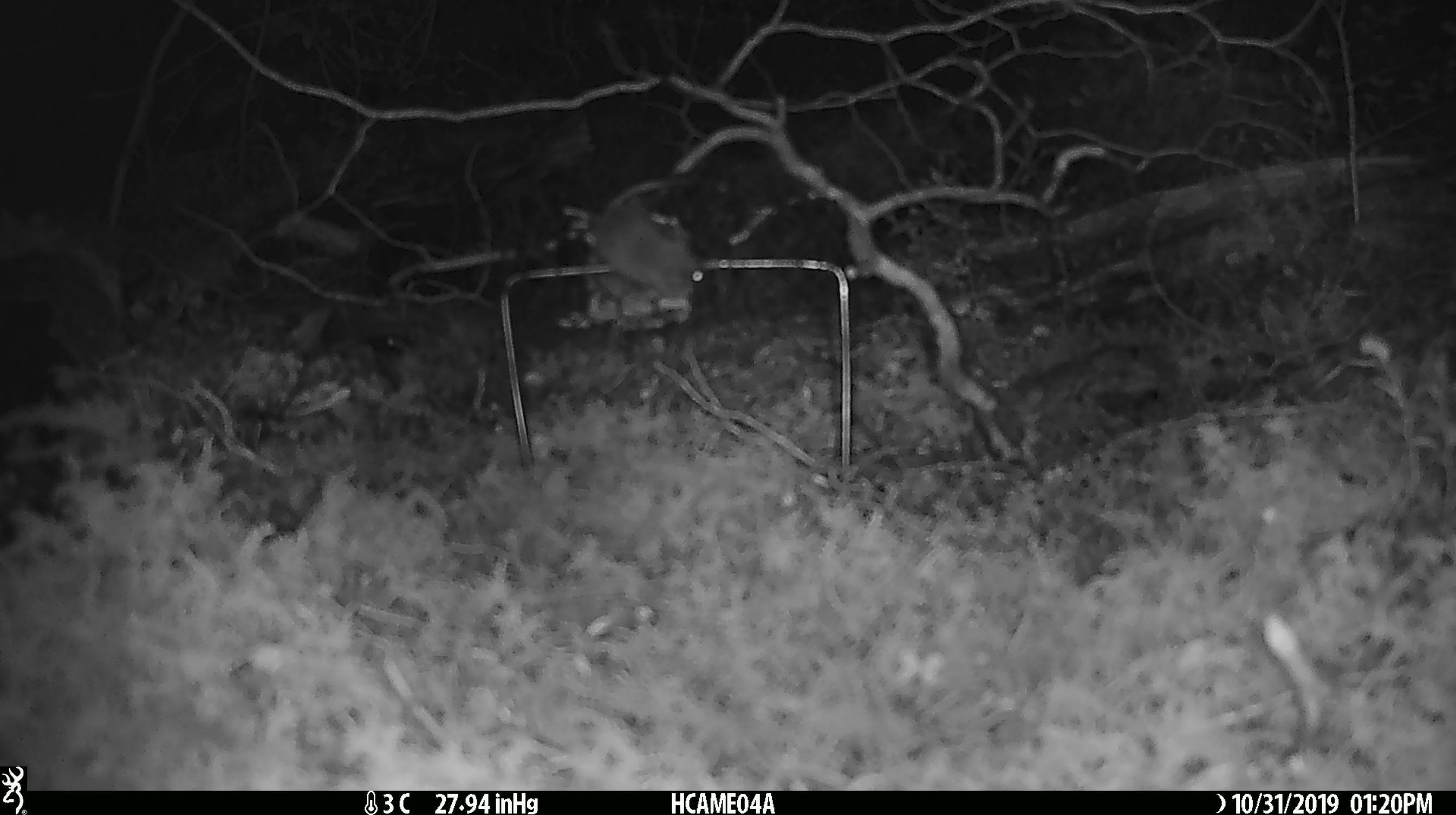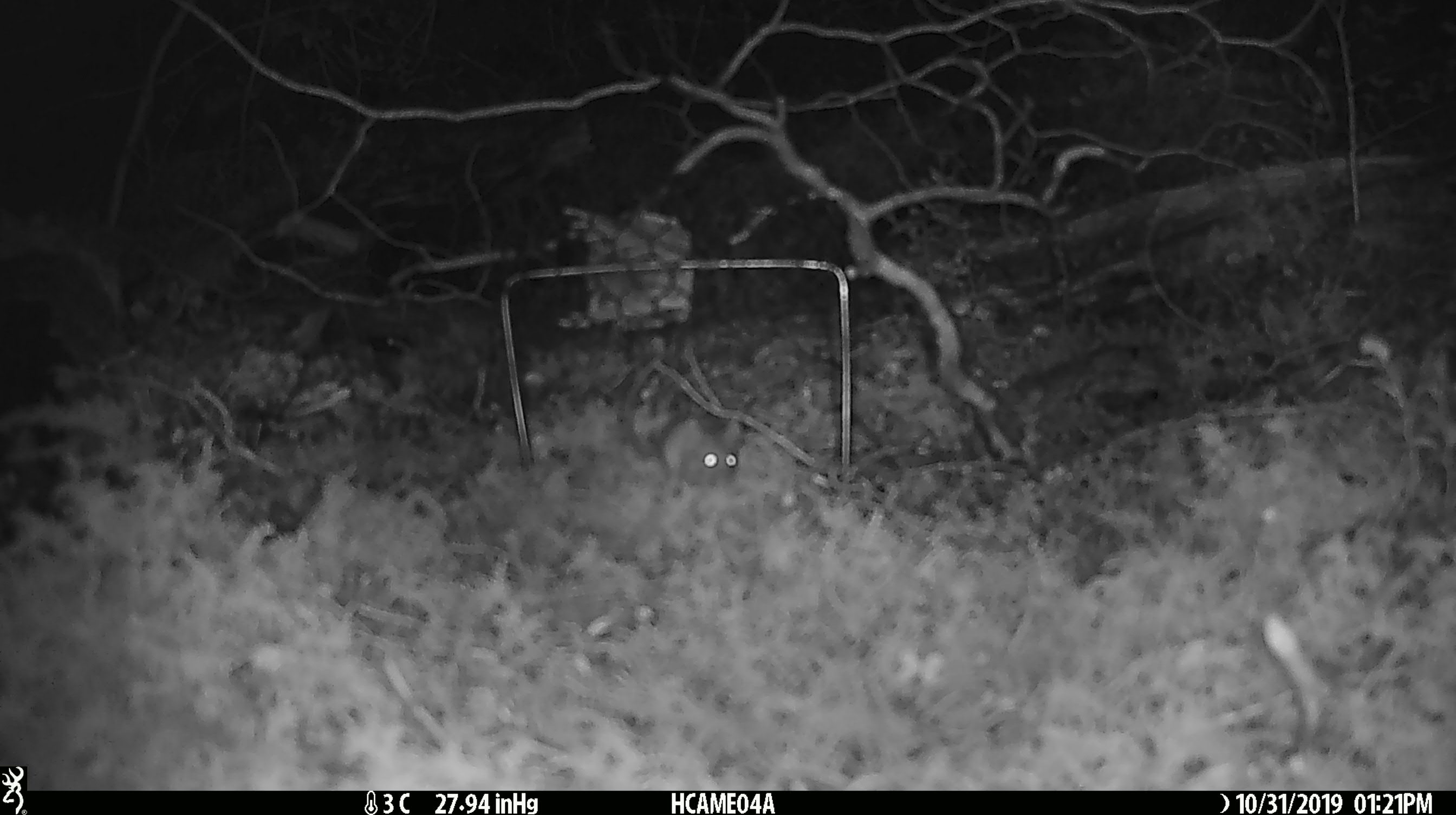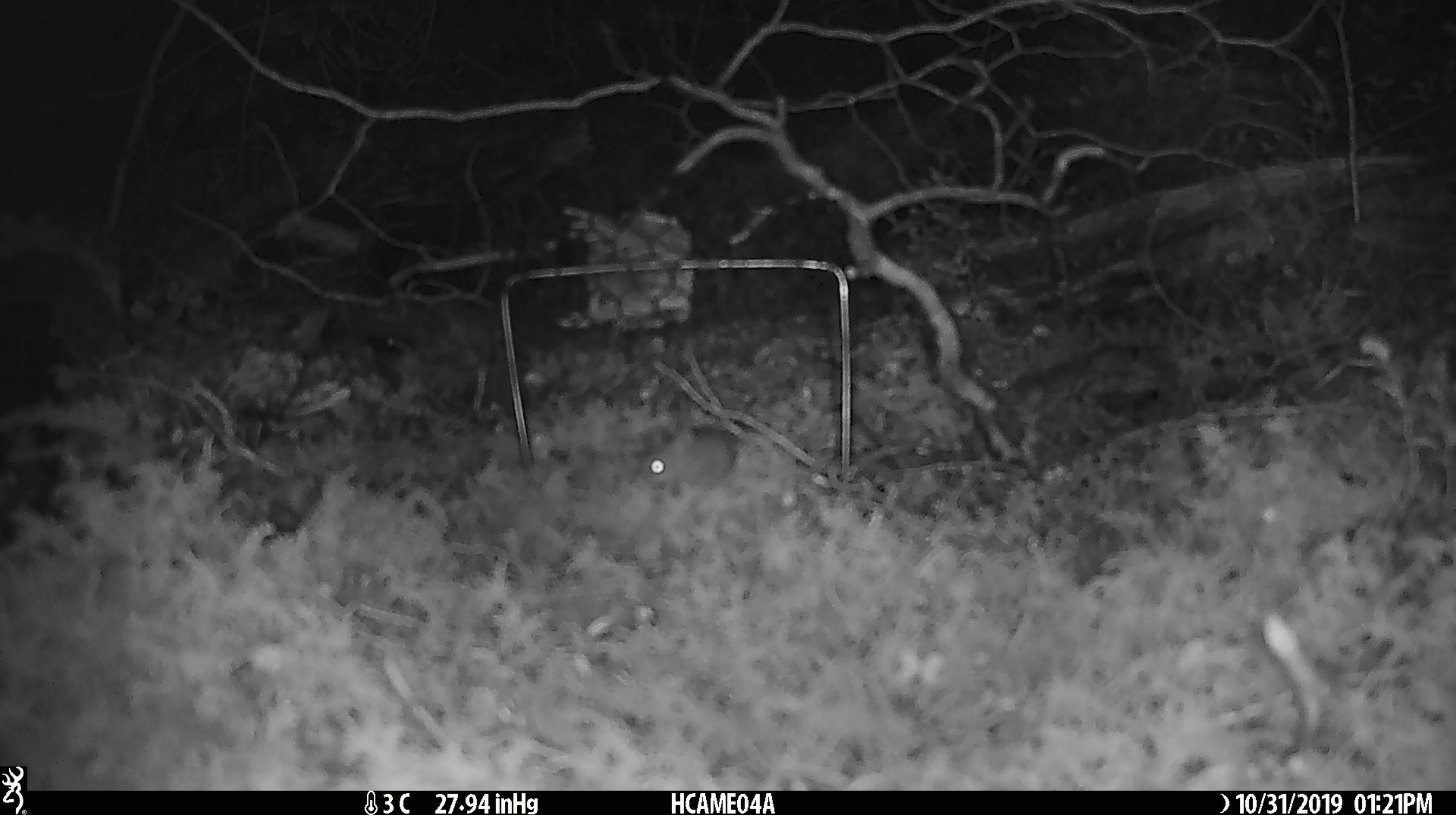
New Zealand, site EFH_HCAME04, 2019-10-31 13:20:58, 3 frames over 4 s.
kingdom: Animalia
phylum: Chordata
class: Mammalia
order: Rodentia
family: Muridae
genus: Mus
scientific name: Mus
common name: mouse